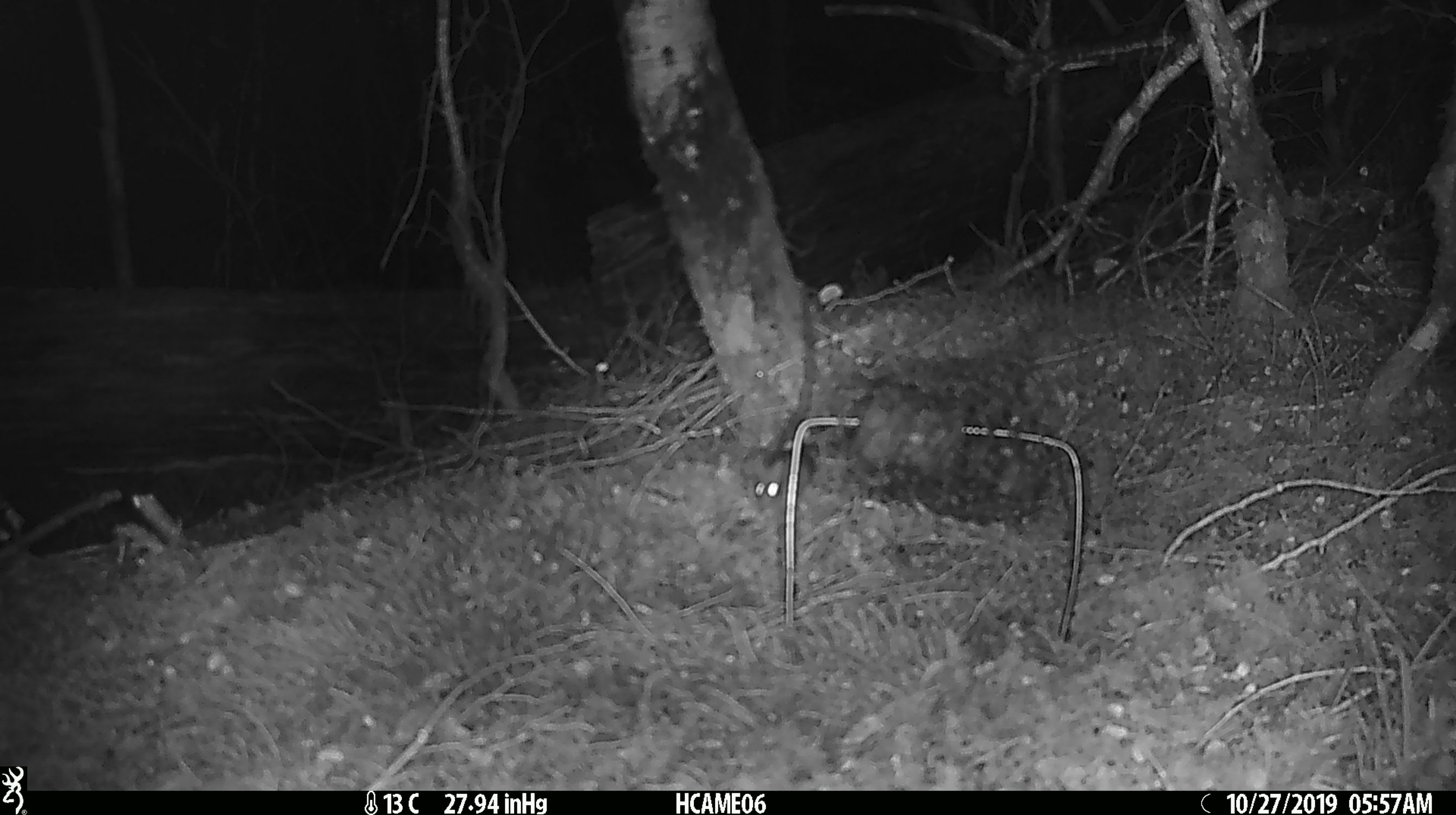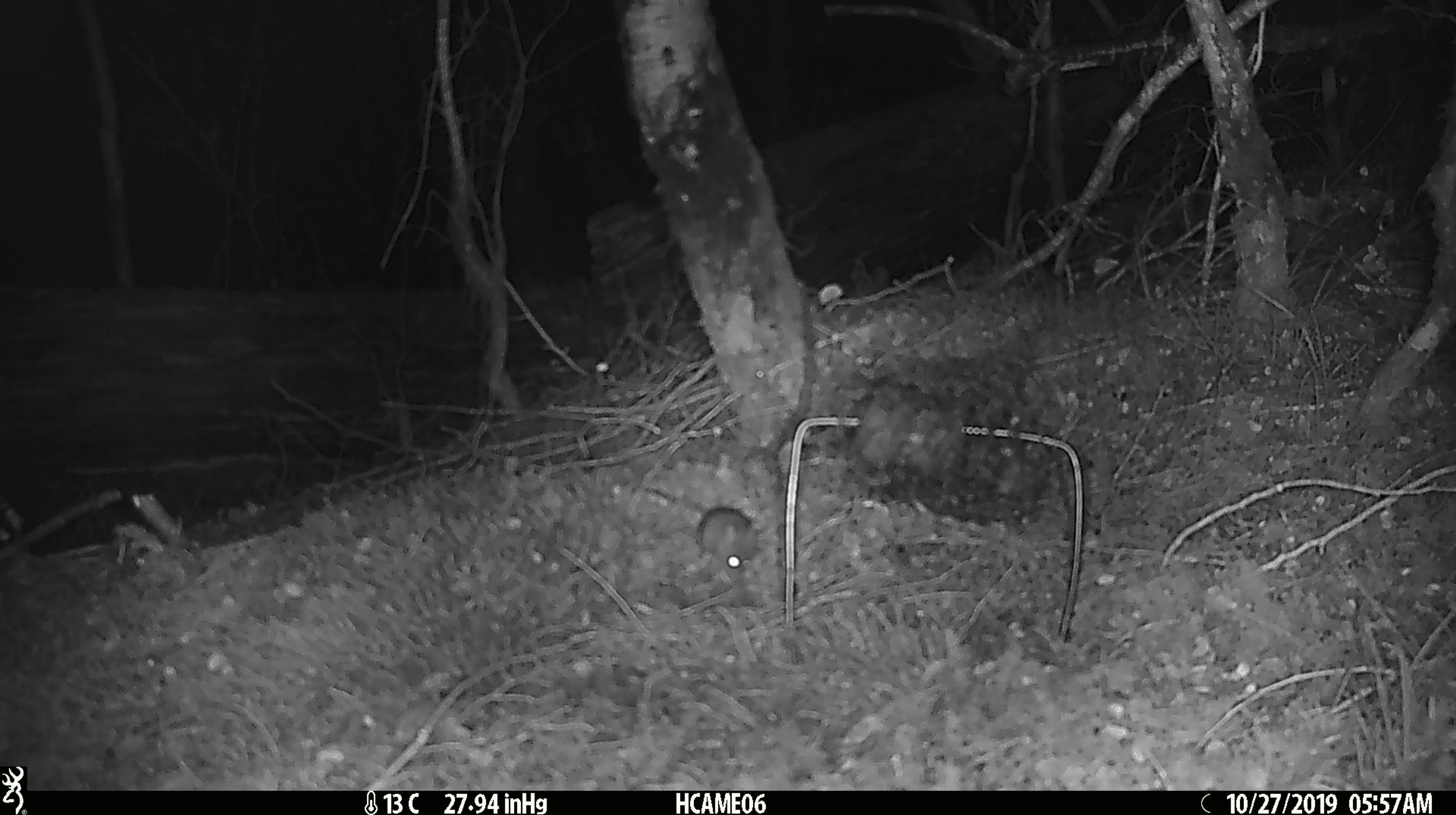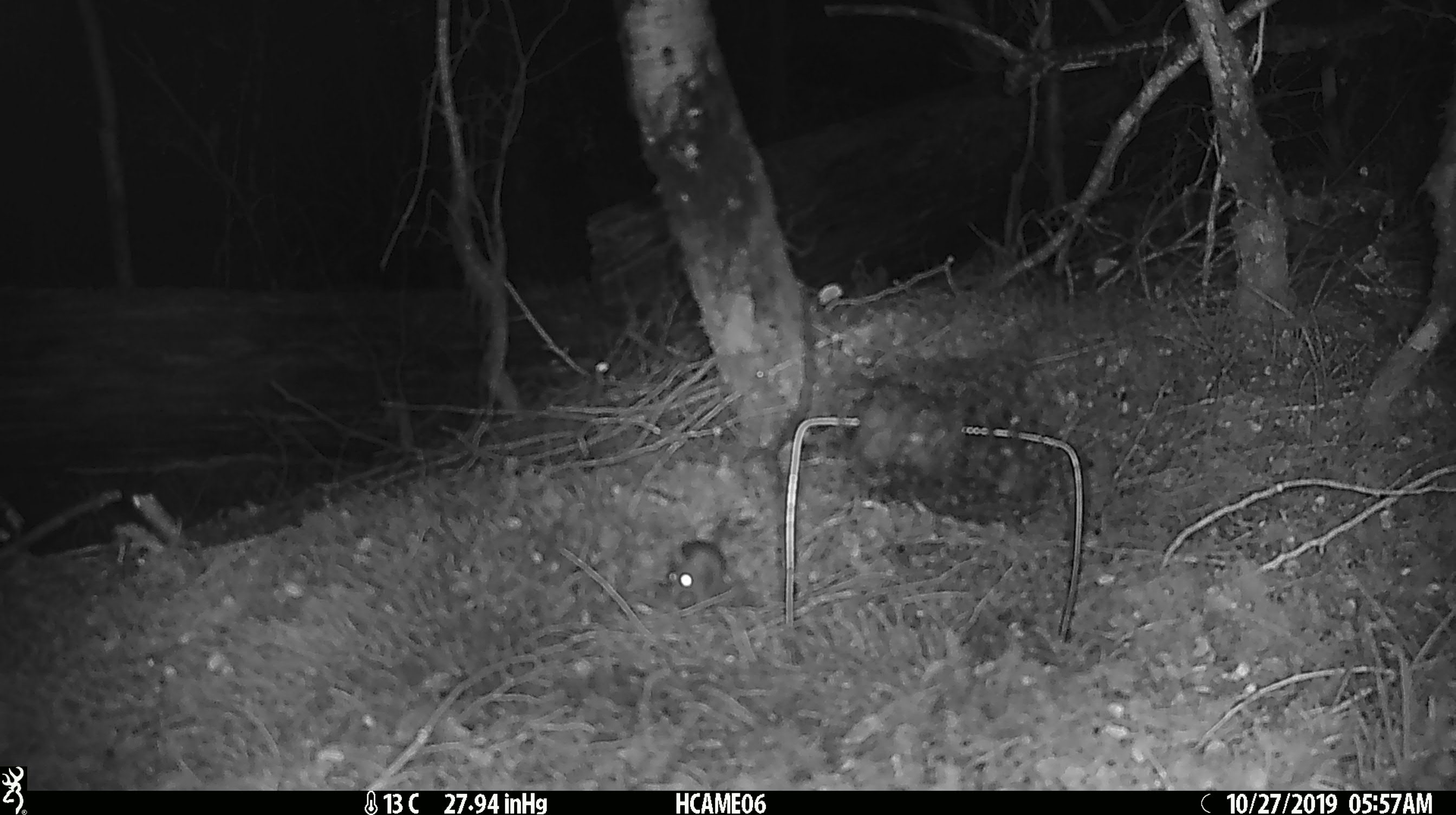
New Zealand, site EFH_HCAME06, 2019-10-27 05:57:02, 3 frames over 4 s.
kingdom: Animalia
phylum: Chordata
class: Mammalia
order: Rodentia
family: Muridae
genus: Mus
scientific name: Mus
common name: mouse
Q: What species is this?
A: Mouse (Mus).